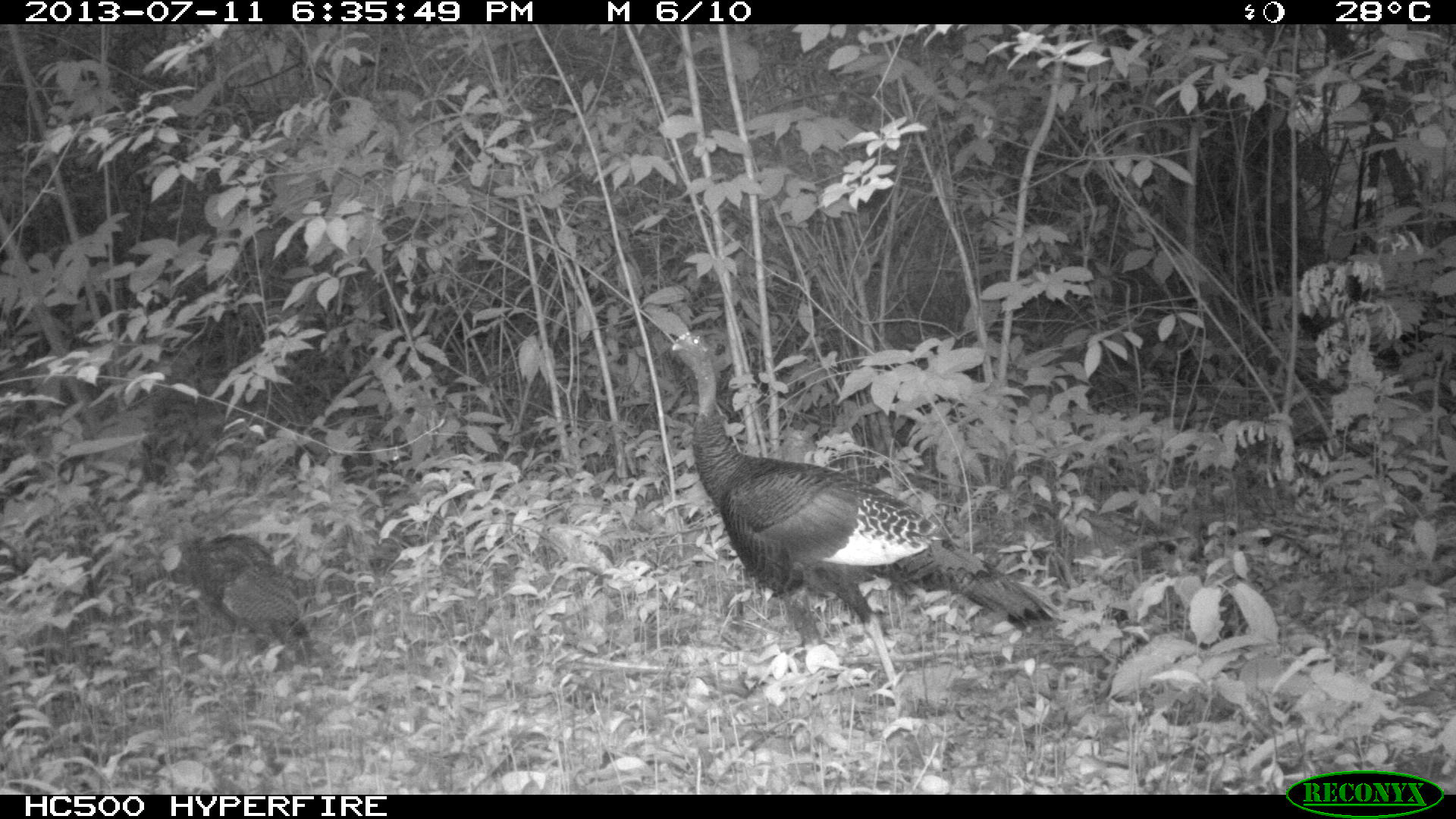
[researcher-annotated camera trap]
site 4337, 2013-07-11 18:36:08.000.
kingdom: Animalia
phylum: Chordata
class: Aves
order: Galliformes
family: Phasianidae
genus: Meleagris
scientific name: Meleagris ocellata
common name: ocellated turkey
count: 5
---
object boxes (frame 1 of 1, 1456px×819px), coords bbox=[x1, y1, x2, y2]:
meleagris ocellata: bbox=[669, 329, 1066, 717]; bbox=[182, 531, 319, 664]